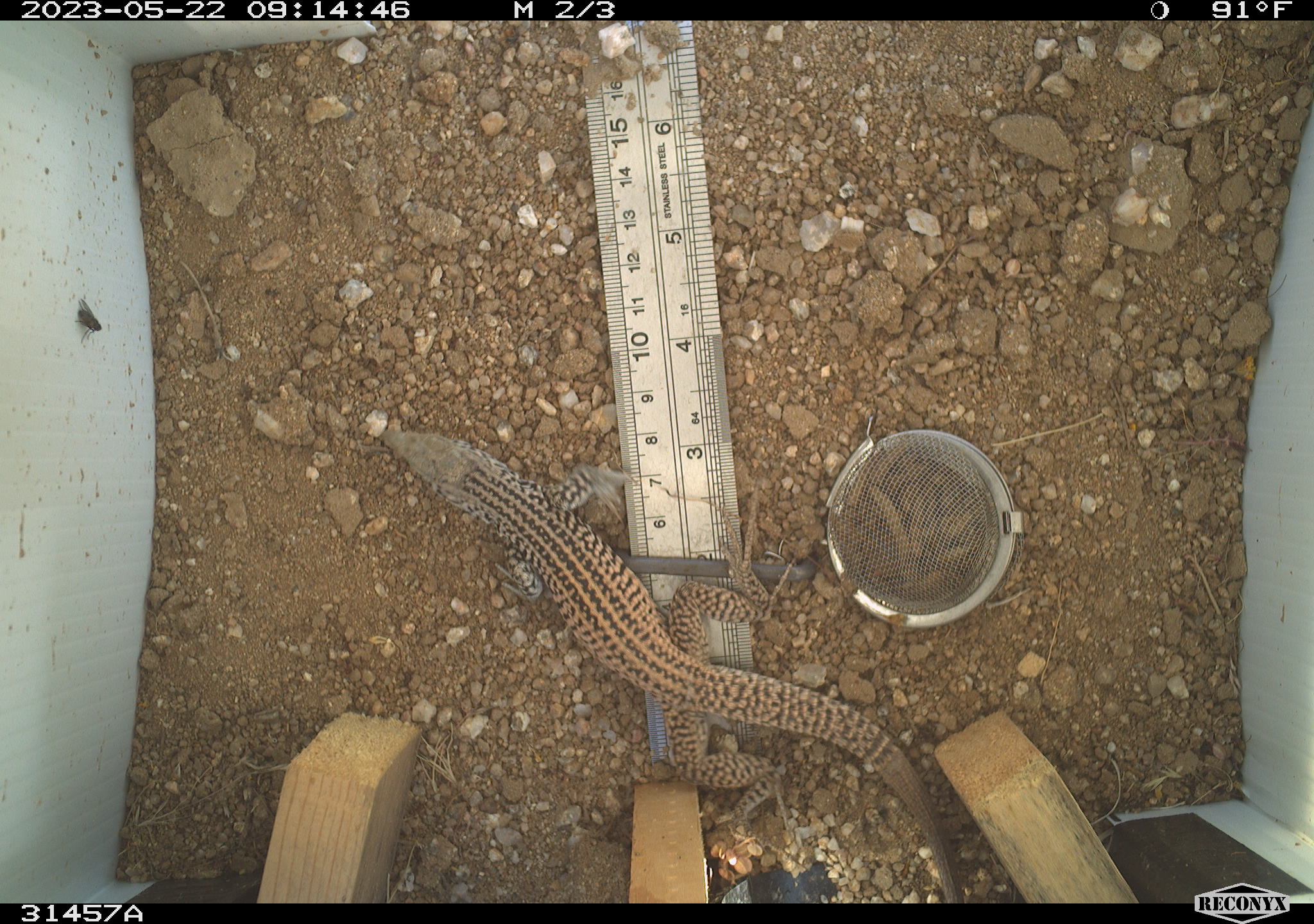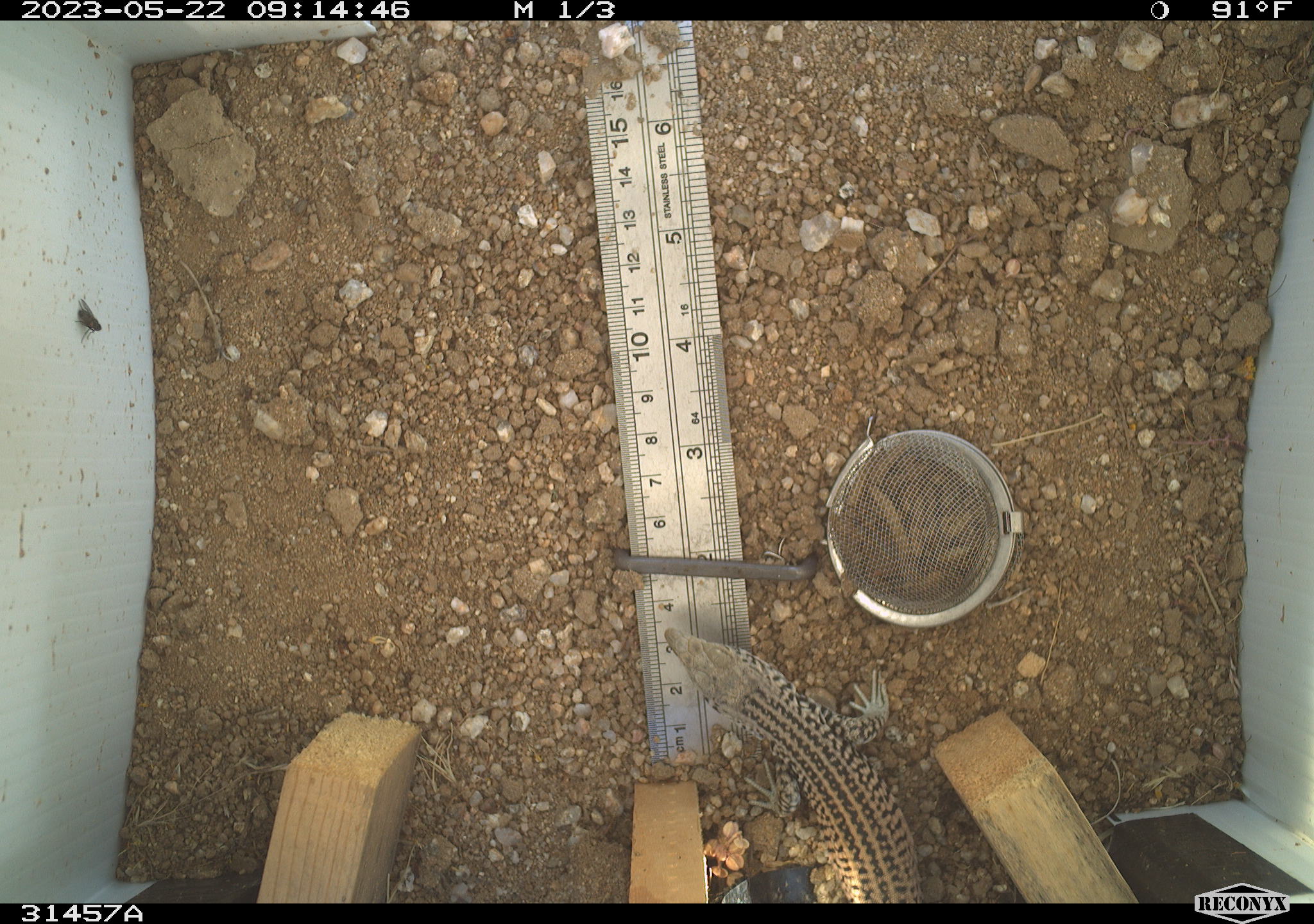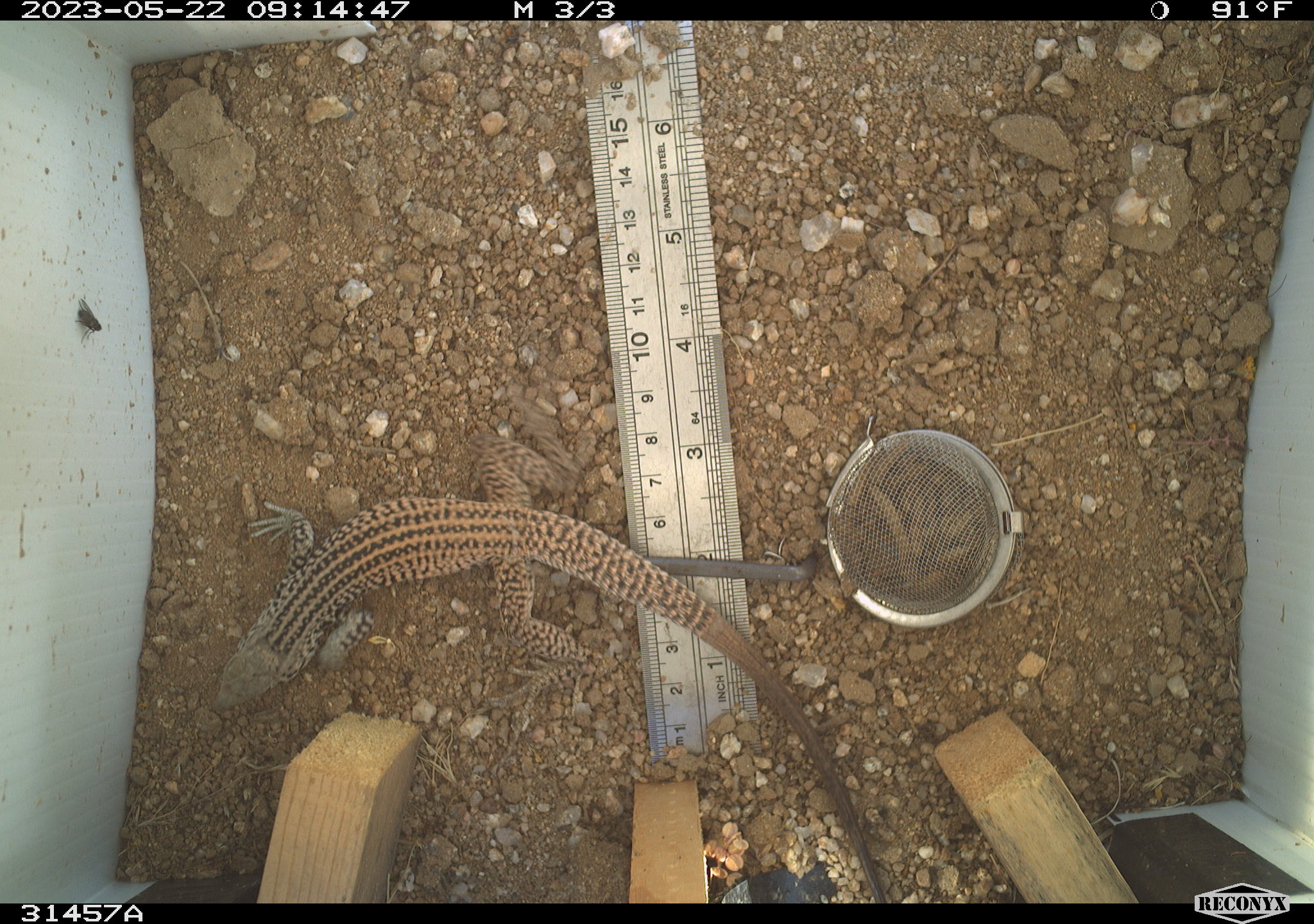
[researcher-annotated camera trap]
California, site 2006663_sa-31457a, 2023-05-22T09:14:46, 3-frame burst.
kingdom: Animalia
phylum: Chordata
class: Reptilia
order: Squamata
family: Teiidae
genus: Aspidoscelis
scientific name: Aspidoscelis tigris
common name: western whiptail